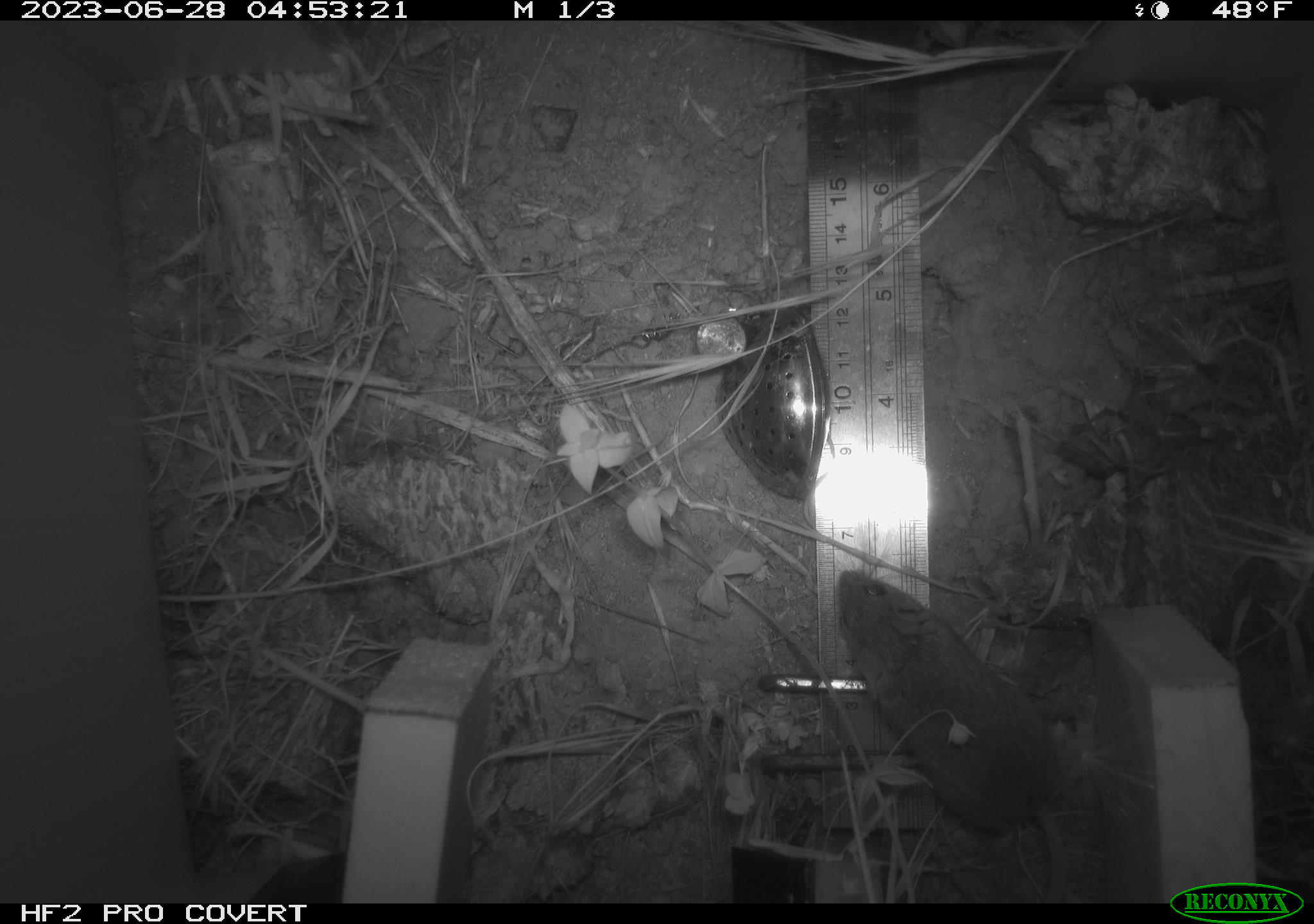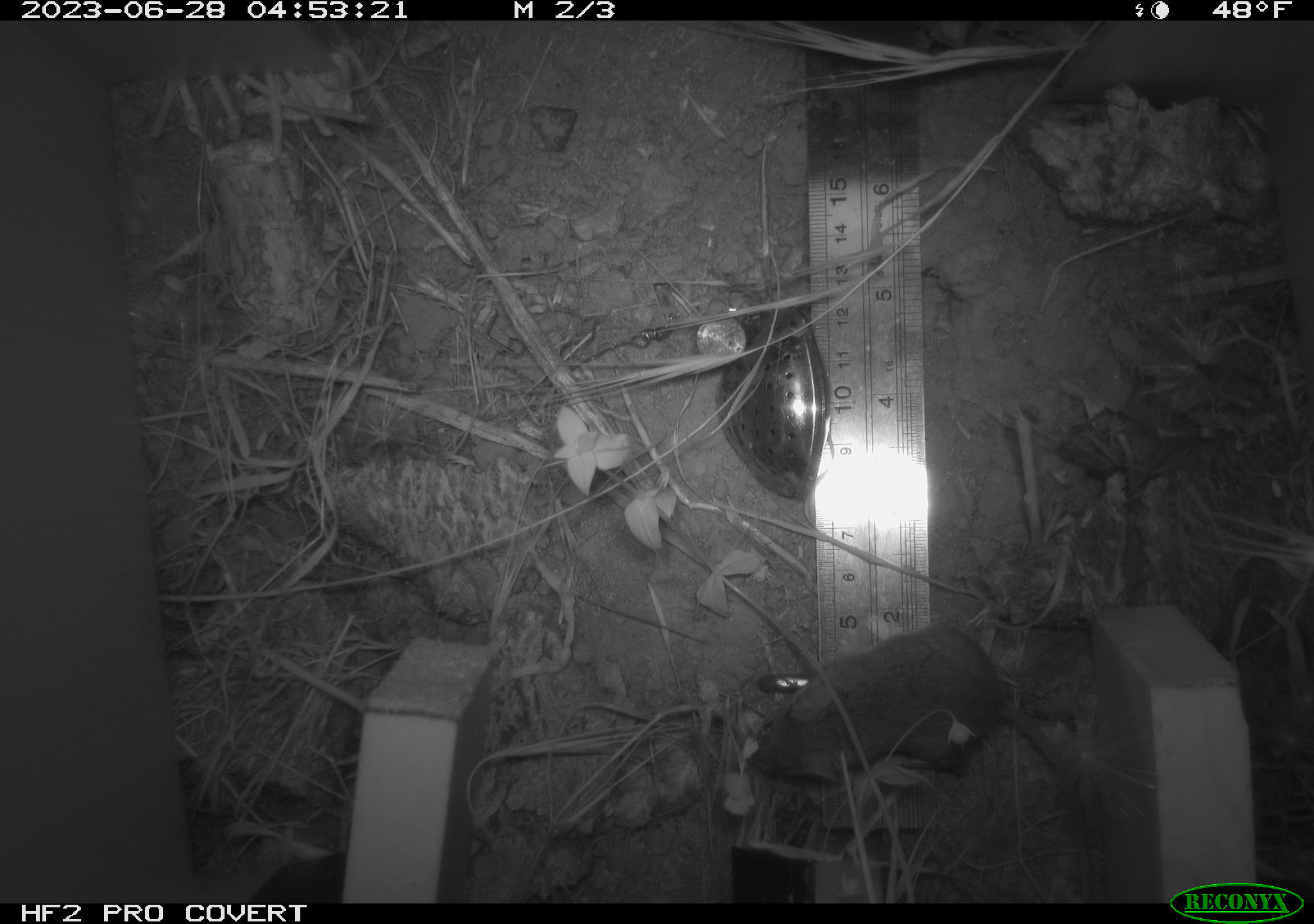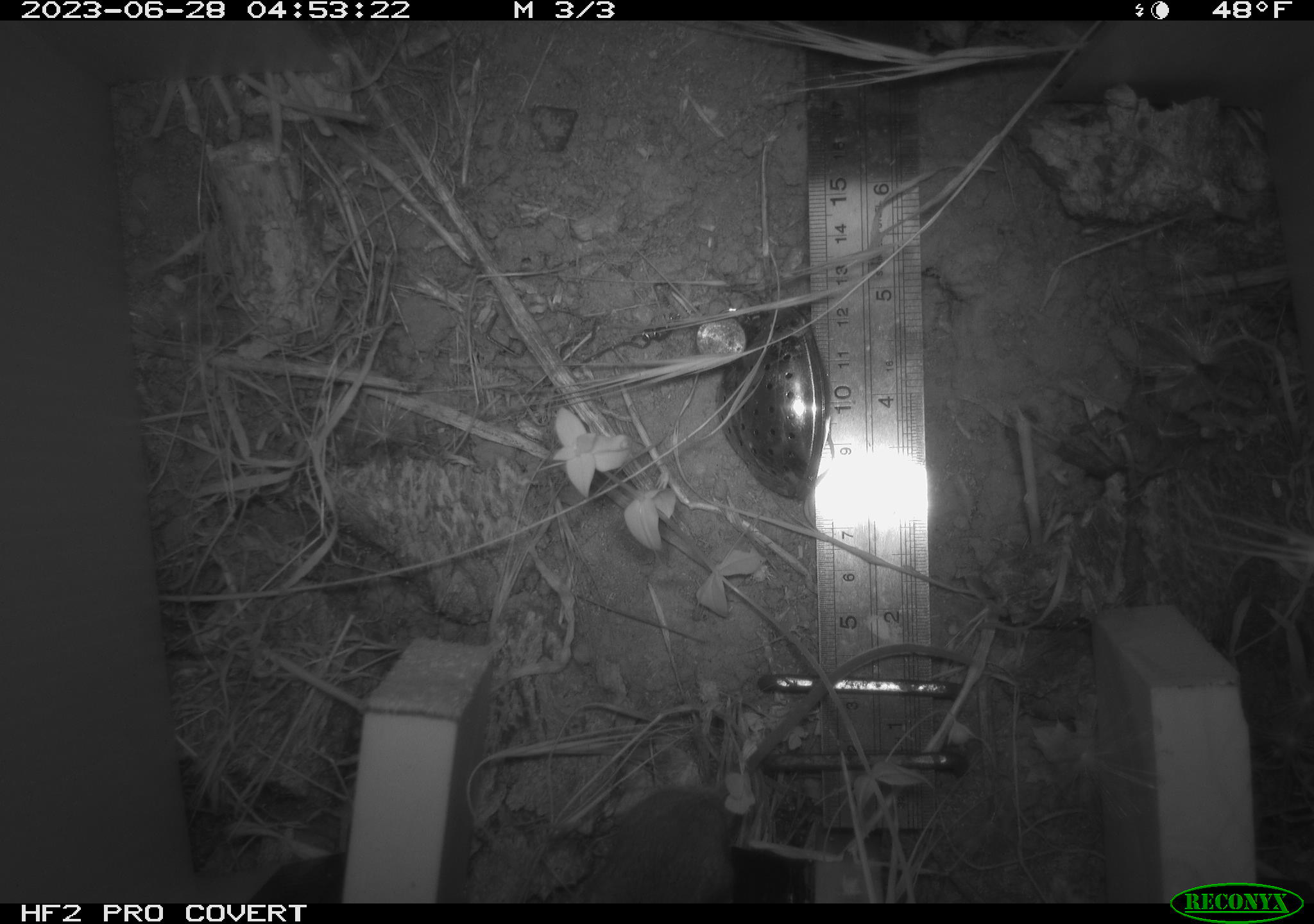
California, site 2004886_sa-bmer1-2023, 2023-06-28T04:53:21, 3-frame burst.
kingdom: Animalia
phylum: Chordata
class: Mammalia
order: Rodentia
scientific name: Rodentia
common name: mouse species